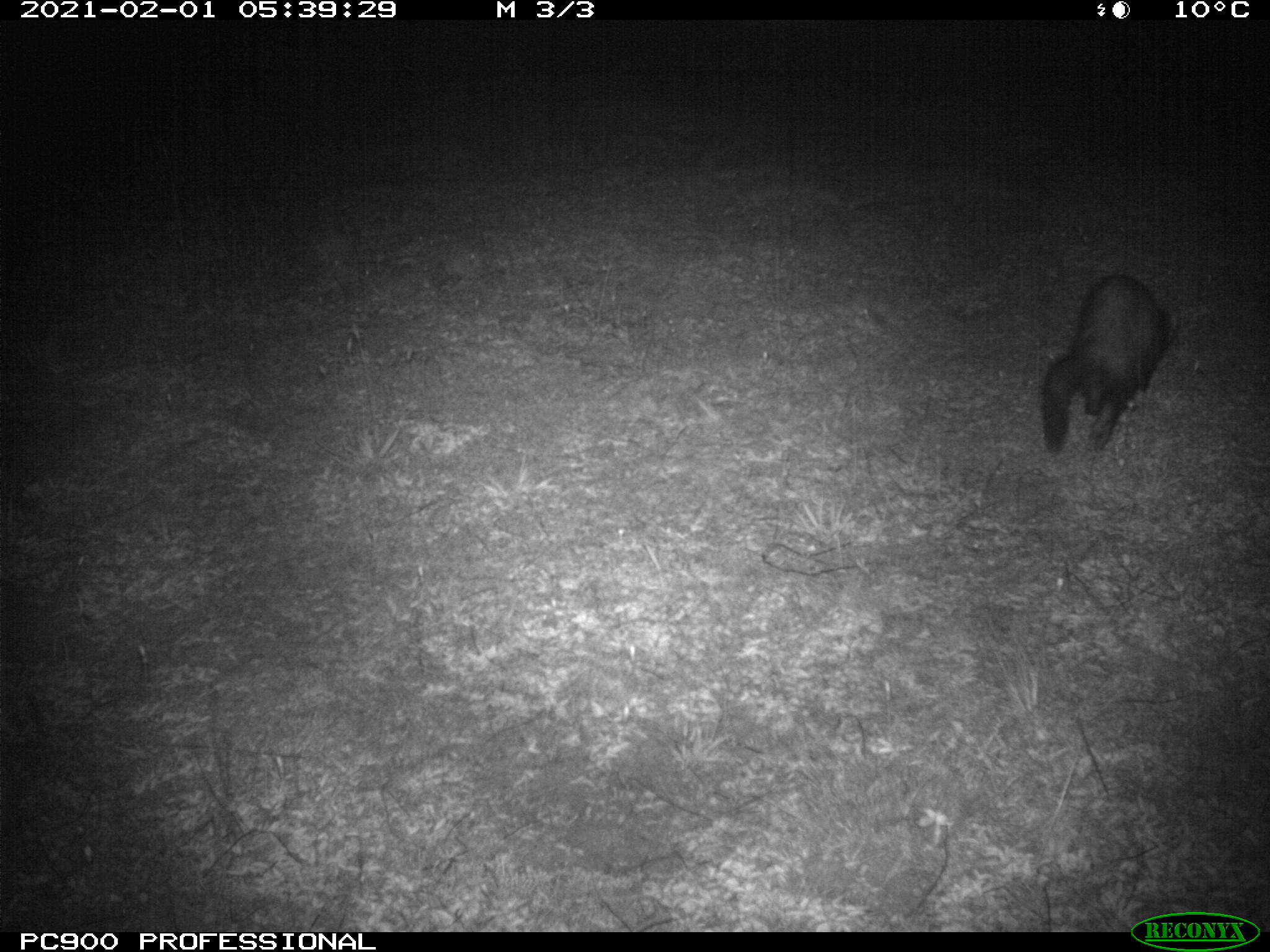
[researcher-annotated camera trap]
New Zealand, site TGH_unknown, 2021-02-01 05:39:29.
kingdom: Animalia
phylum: Chordata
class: Mammalia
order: Carnivora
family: Mustelidae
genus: Mustela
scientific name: Mustela furo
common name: ferret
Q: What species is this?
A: Ferret (Mustela furo).